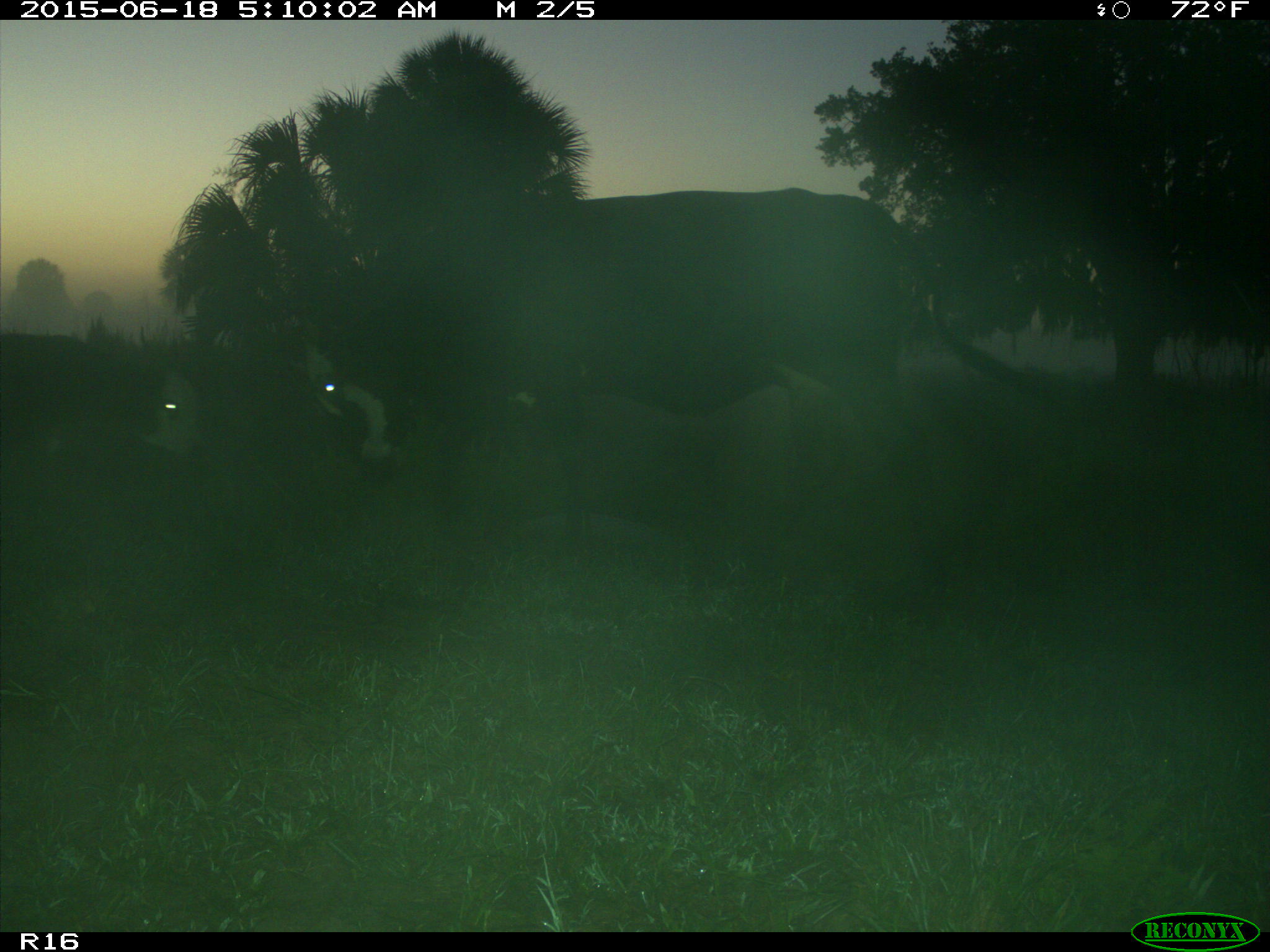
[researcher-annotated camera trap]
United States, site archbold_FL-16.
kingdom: Animalia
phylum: Chordata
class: Mammalia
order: Artiodactyla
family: Bovidae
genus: Bos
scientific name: Bos taurus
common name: domestic cow